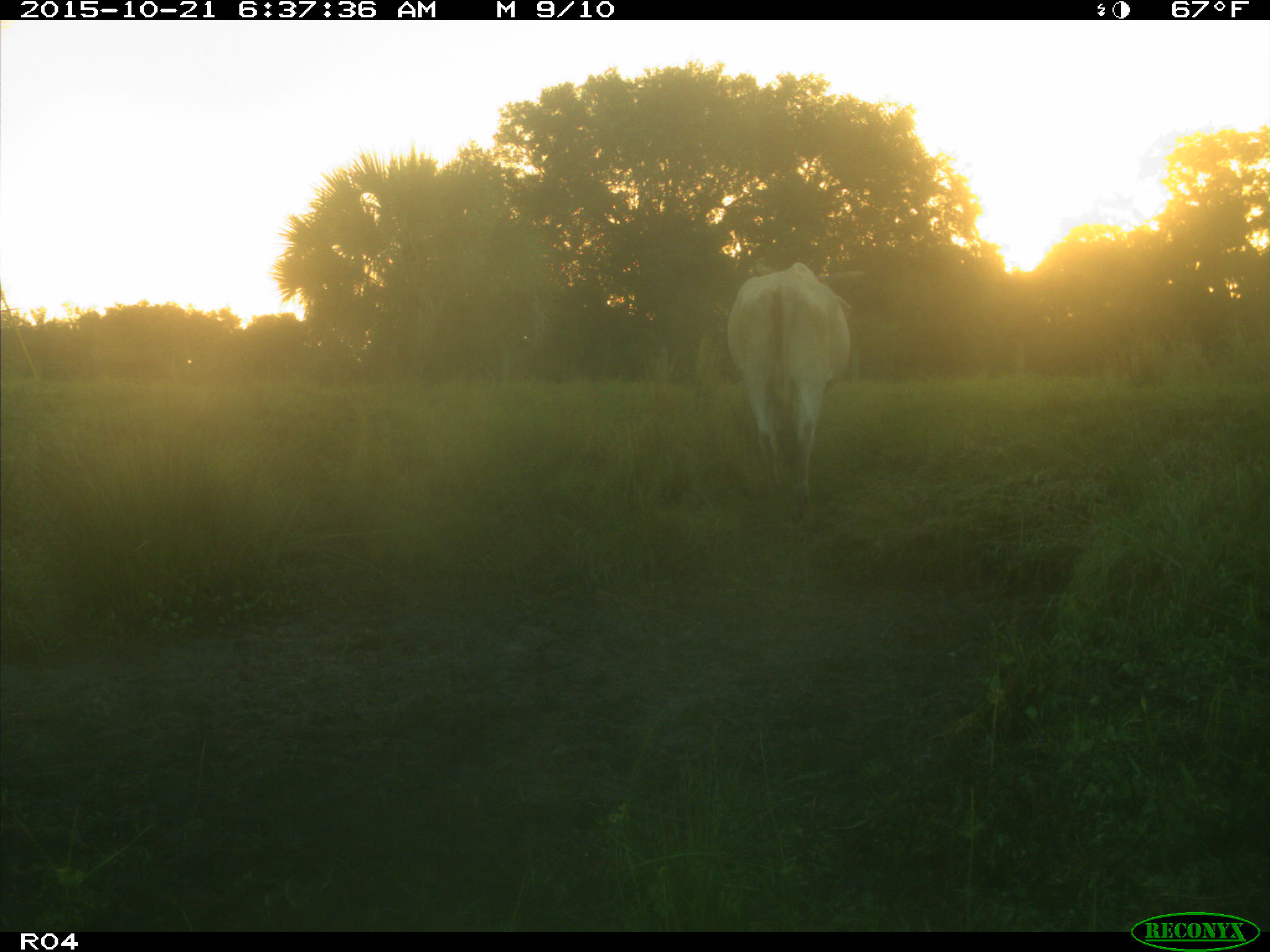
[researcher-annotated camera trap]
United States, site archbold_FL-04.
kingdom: Animalia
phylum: Chordata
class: Mammalia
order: Artiodactyla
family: Bovidae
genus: Bos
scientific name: Bos taurus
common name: domestic cow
Bos taurus (domestic cow).